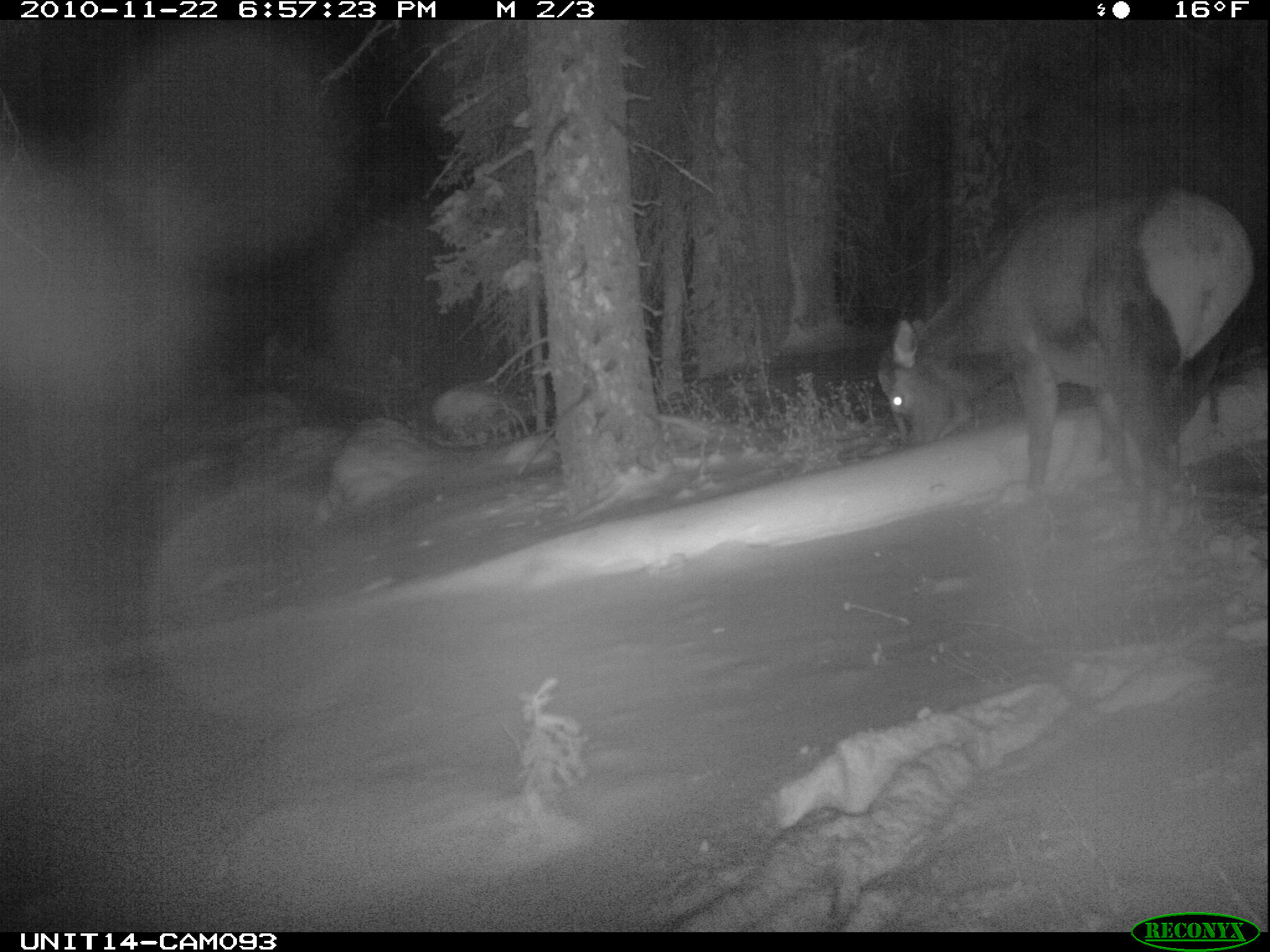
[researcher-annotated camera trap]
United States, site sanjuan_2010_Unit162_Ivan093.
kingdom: Animalia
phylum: Chordata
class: Mammalia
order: Artiodactyla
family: Cervidae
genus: Cervus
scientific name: Cervus elaphus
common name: red deer